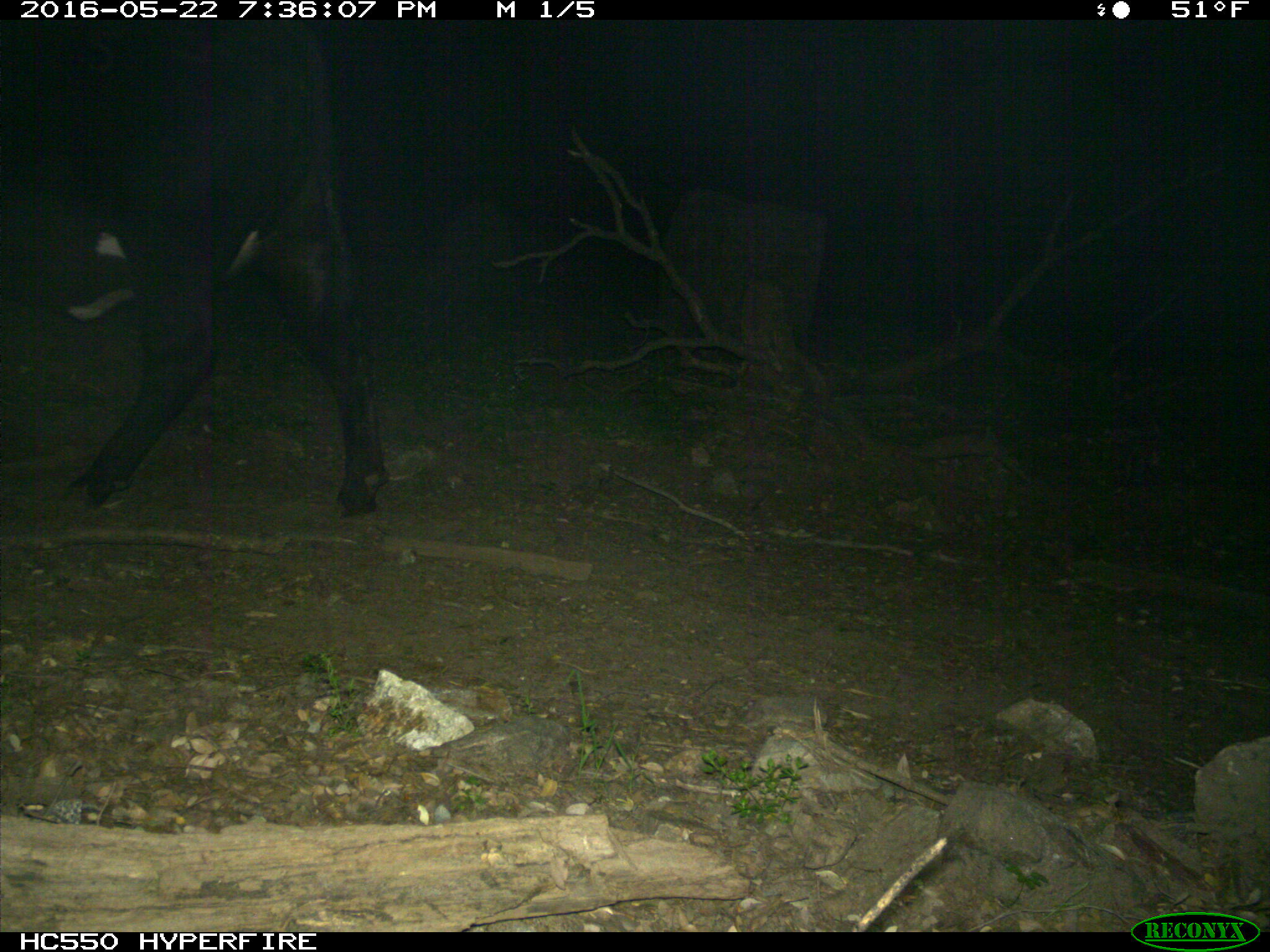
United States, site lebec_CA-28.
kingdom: Animalia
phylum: Chordata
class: Mammalia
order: Artiodactyla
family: Bovidae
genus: Bos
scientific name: Bos taurus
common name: domestic cow